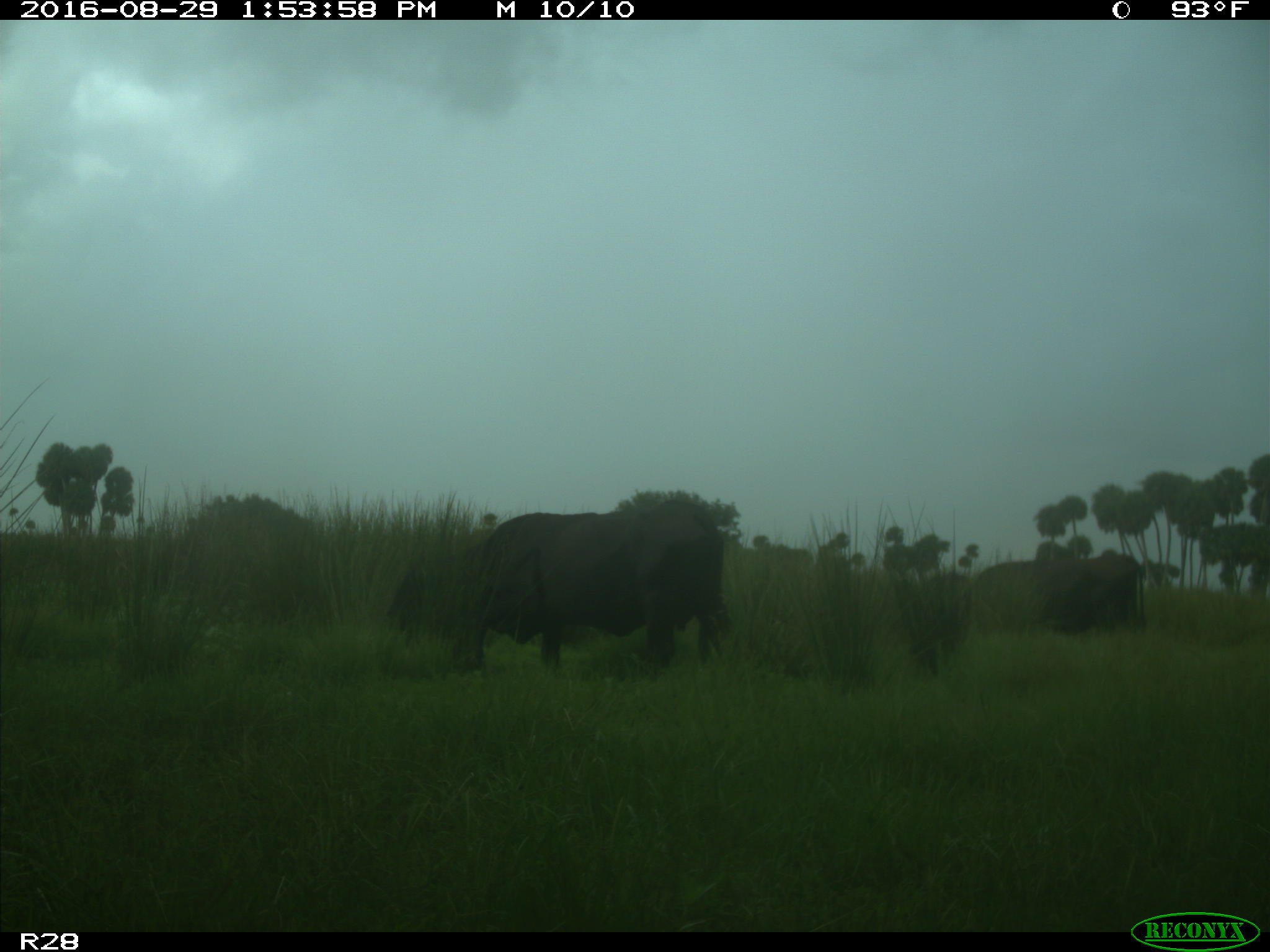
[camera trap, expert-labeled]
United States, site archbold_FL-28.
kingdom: Animalia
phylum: Chordata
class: Mammalia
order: Artiodactyla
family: Bovidae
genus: Bos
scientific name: Bos taurus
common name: domestic cow